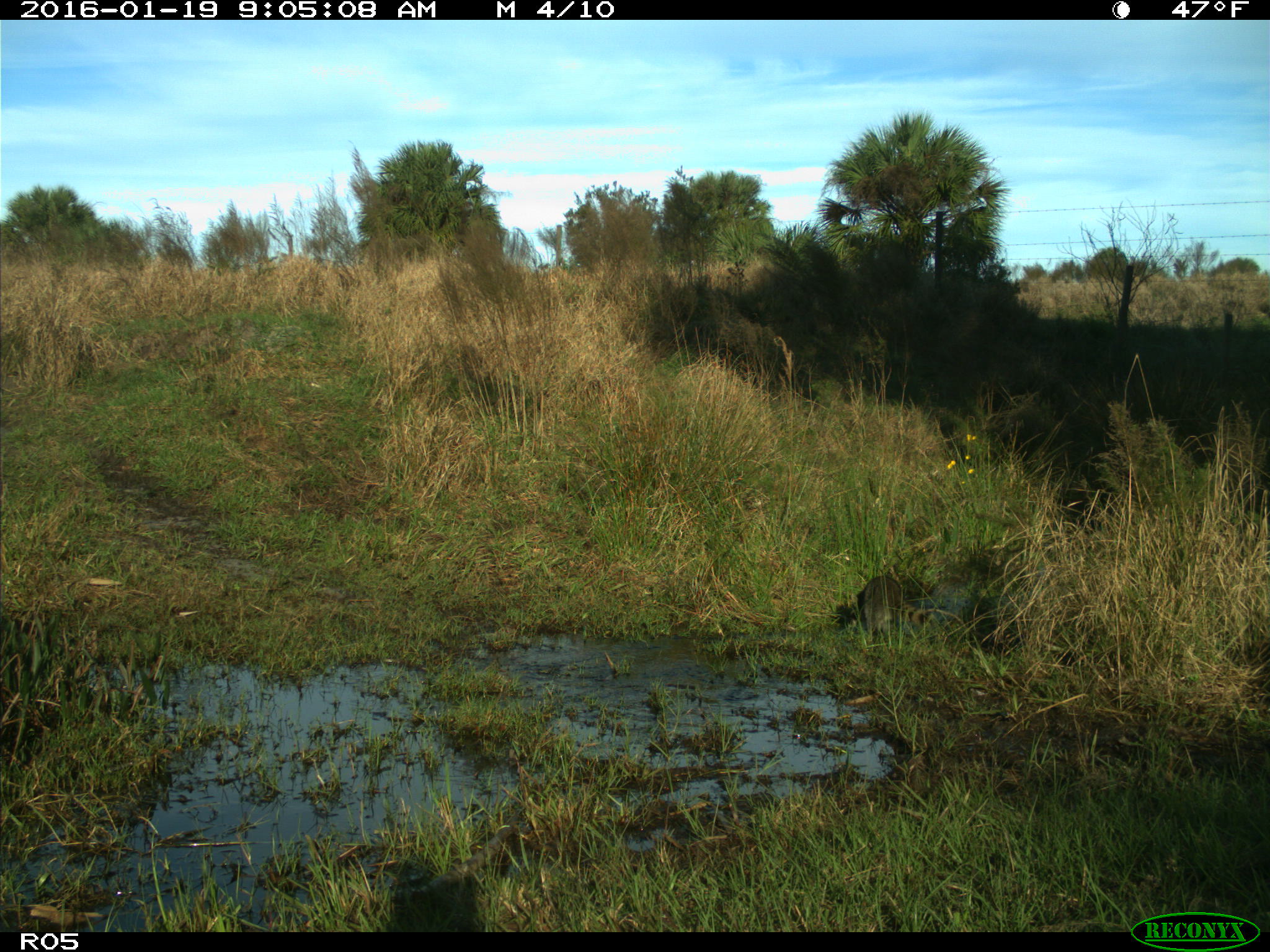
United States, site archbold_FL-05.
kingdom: Animalia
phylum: Chordata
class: Mammalia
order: Carnivora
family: Procyonidae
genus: Procyon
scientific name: Procyon lotor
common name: common raccoon